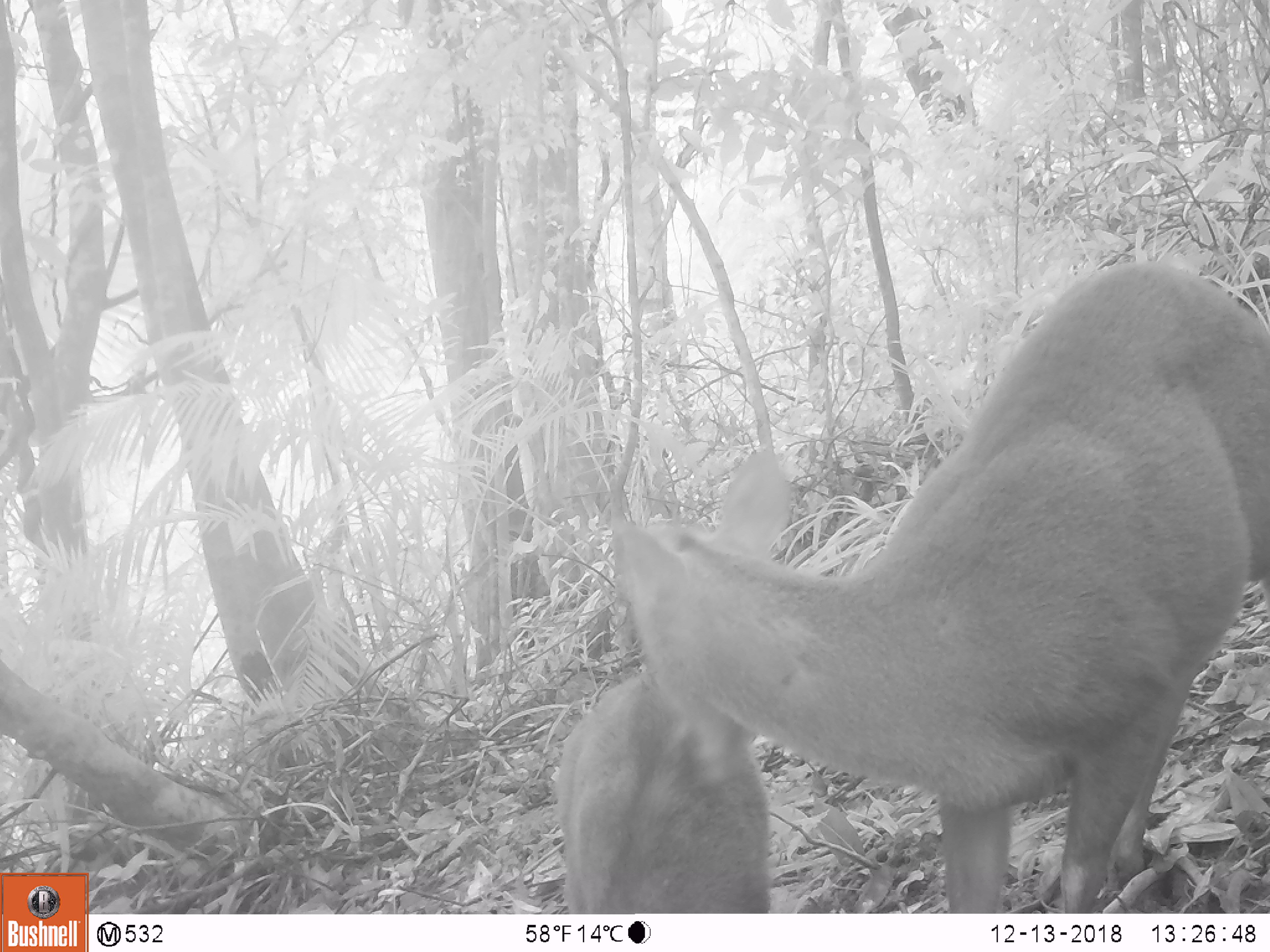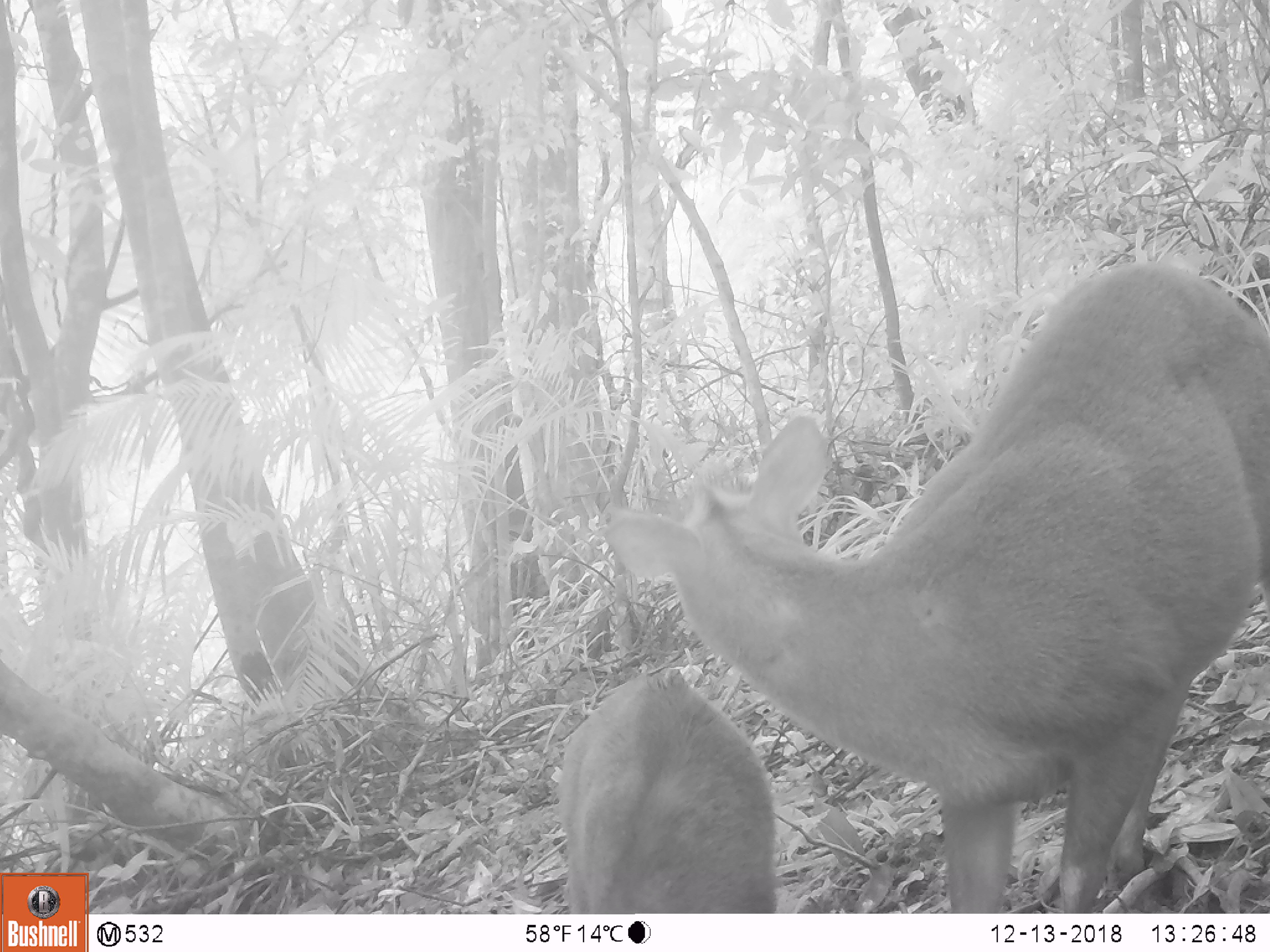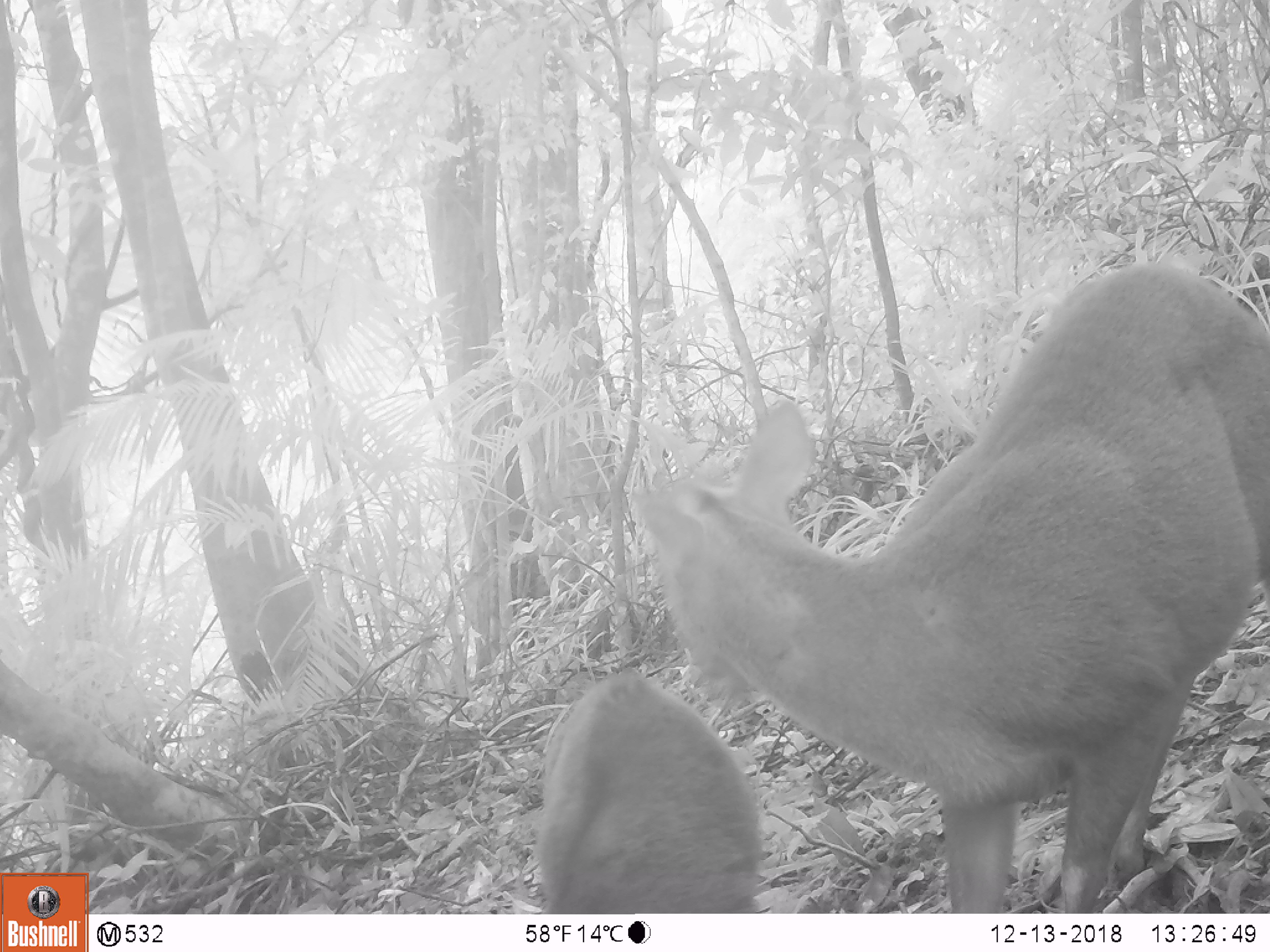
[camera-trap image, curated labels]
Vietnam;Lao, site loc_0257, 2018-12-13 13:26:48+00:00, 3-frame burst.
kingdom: Animalia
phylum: Chordata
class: Mammalia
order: Artiodactyla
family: Cervidae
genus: Muntiacus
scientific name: Muntiacus rooseveltorum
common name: roosevelt's muntjac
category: roosevelts muntjac group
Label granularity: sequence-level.